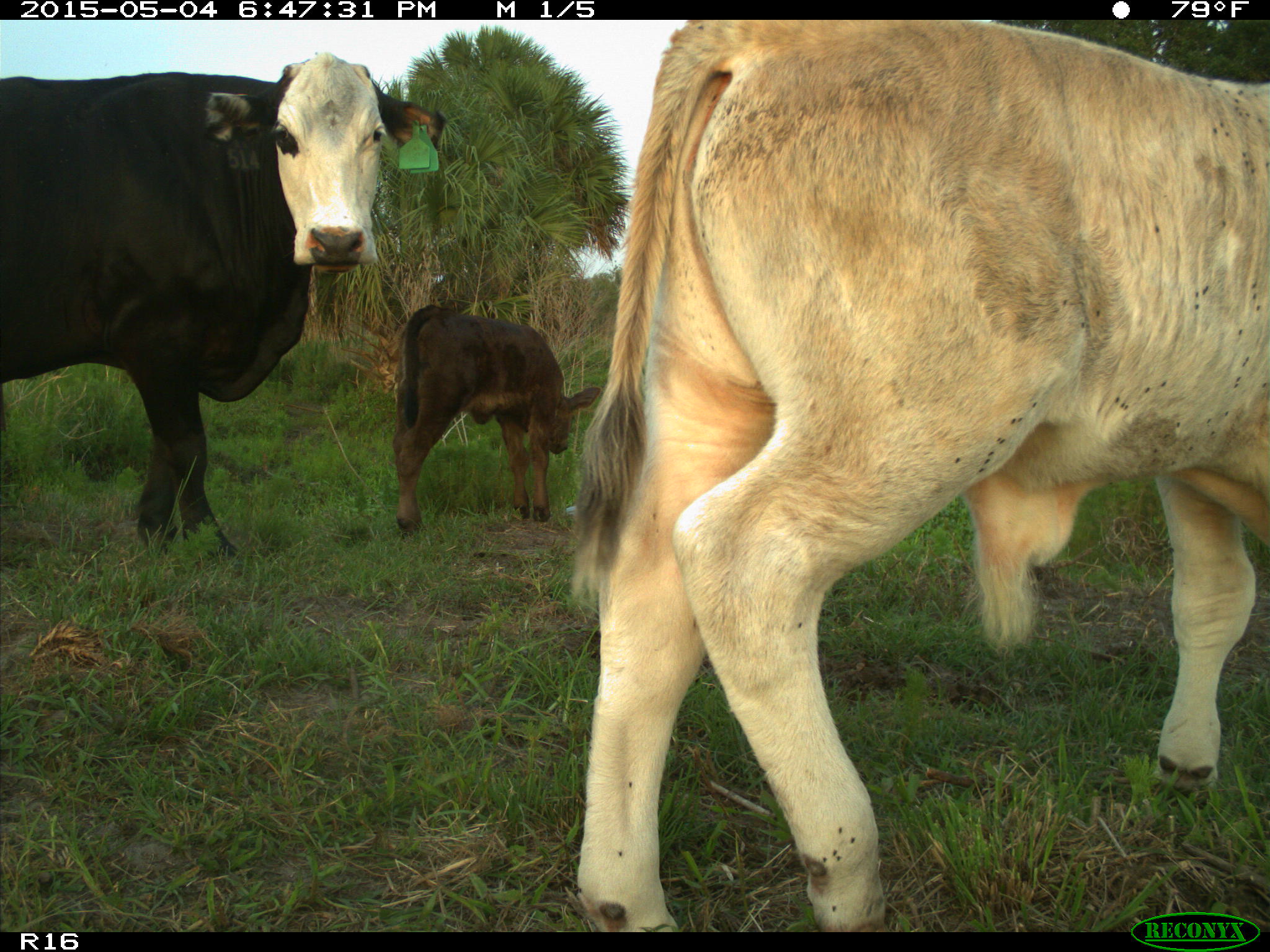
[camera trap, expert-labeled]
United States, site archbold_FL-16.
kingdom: Animalia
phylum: Chordata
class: Mammalia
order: Artiodactyla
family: Bovidae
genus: Bos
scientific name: Bos taurus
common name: domestic cow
Bos taurus (domestic cow).